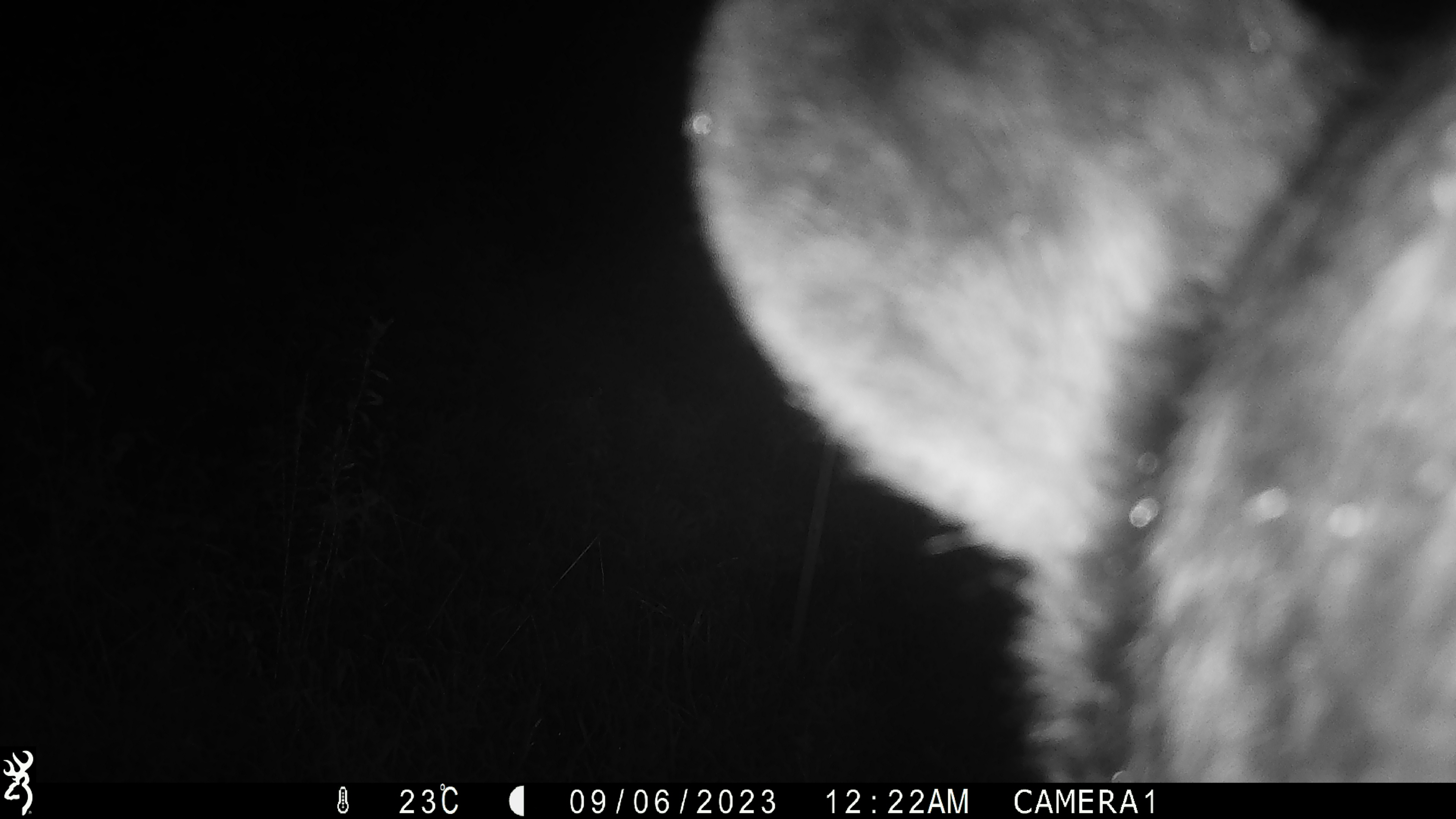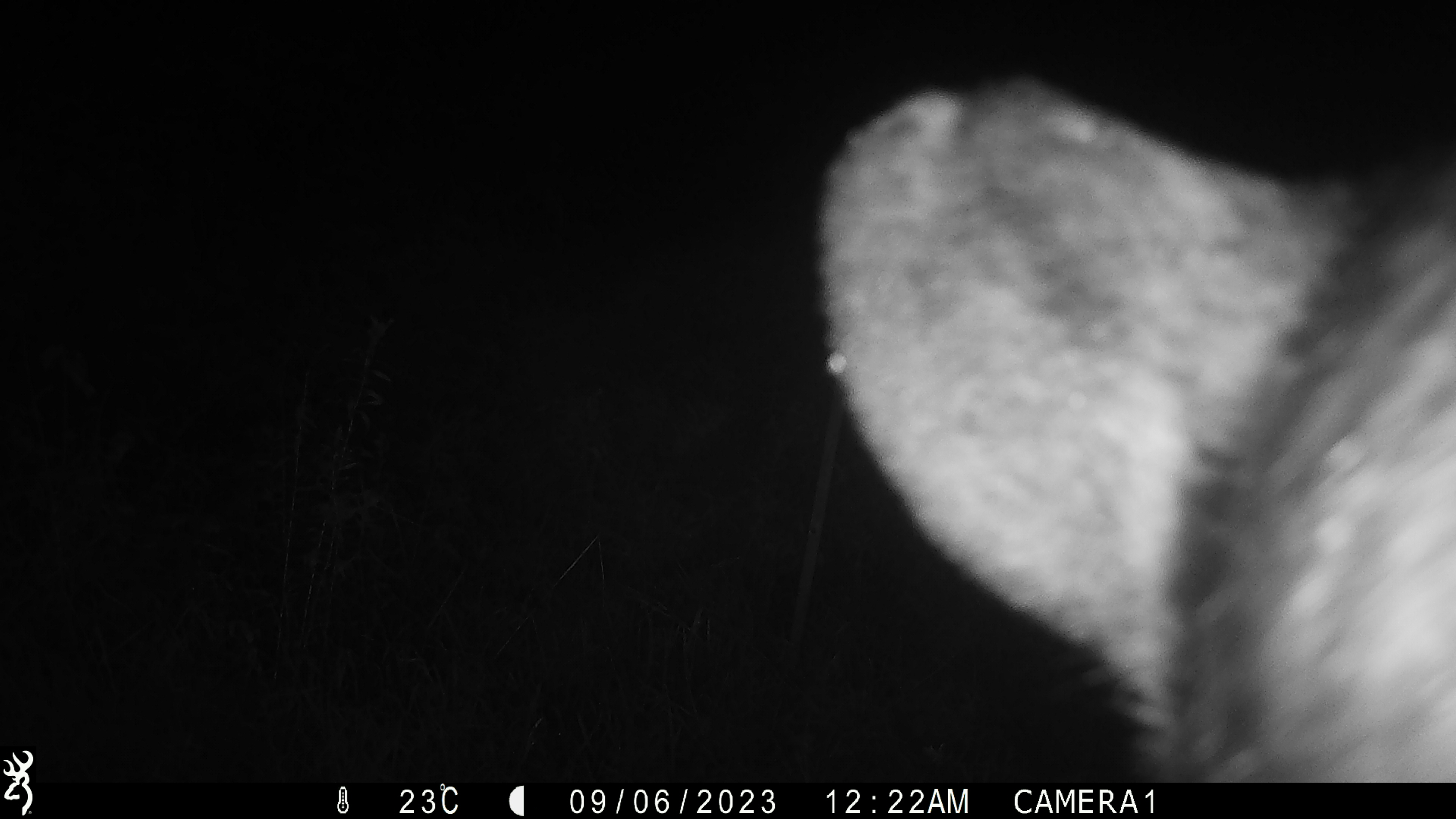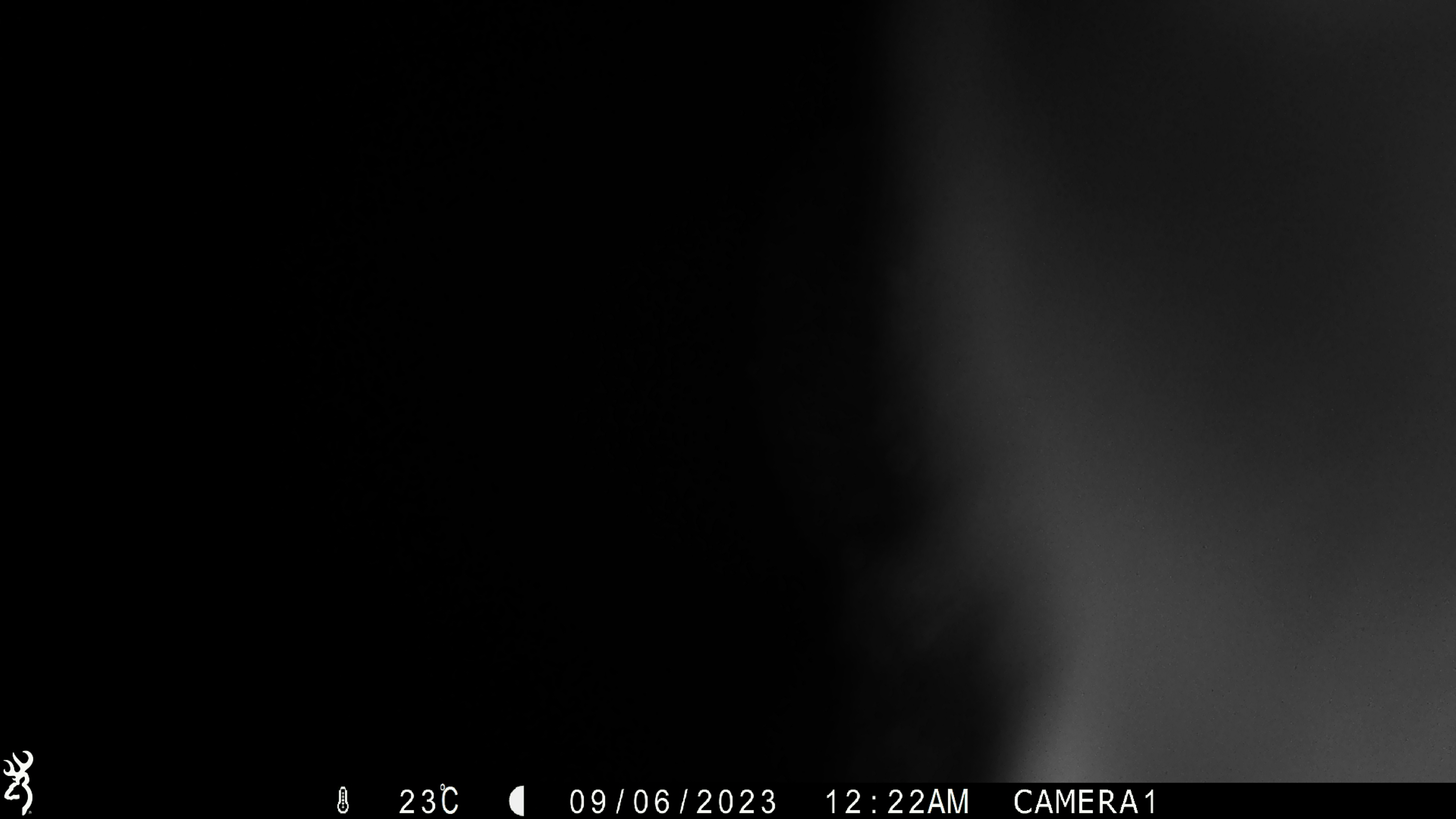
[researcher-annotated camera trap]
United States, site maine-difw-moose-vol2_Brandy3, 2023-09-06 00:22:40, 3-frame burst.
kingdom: Animalia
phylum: Chordata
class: Mammalia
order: Carnivora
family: Ursidae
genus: Ursus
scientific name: Ursus americanus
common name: black bear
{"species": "black bear (Ursus americanus)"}